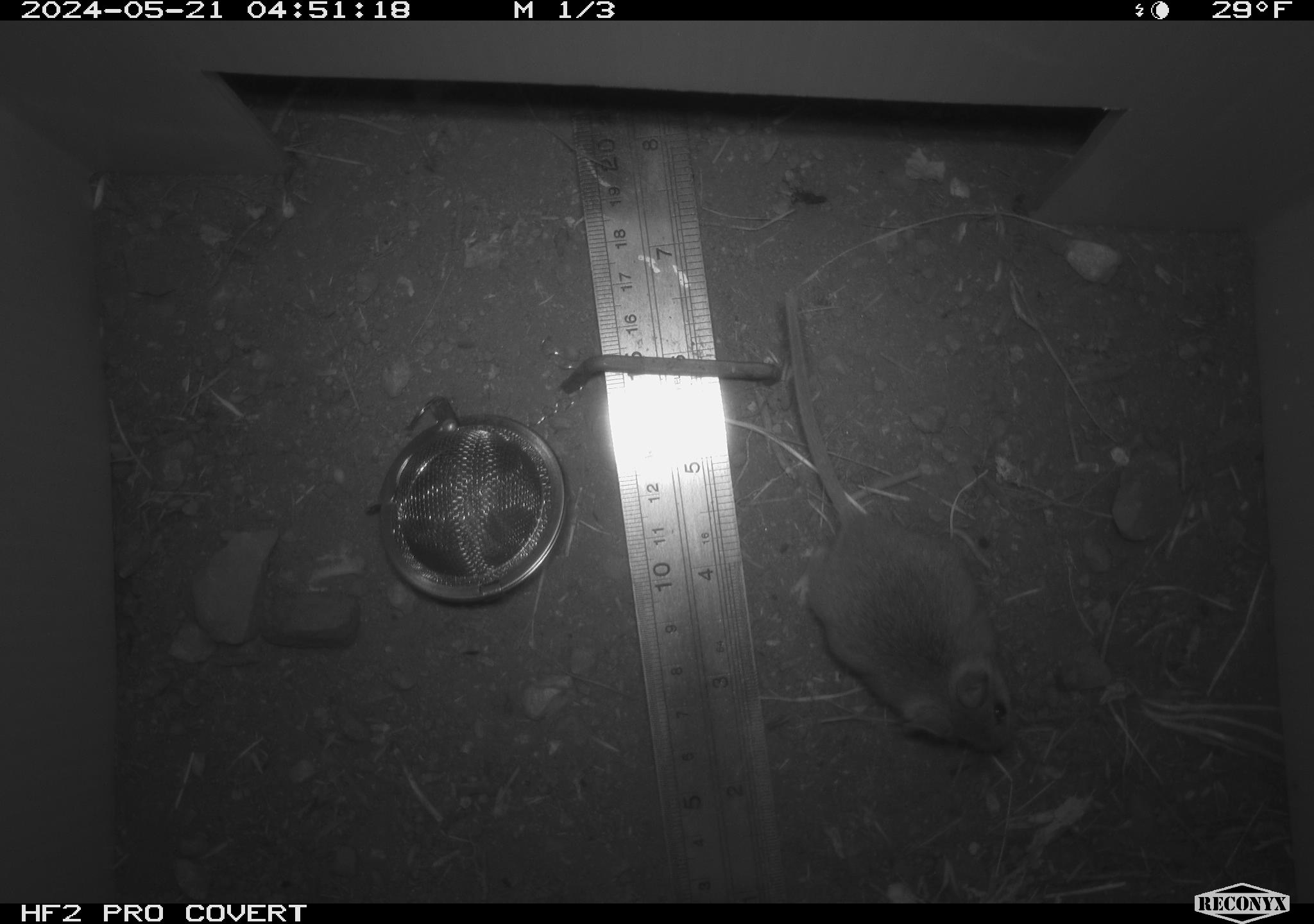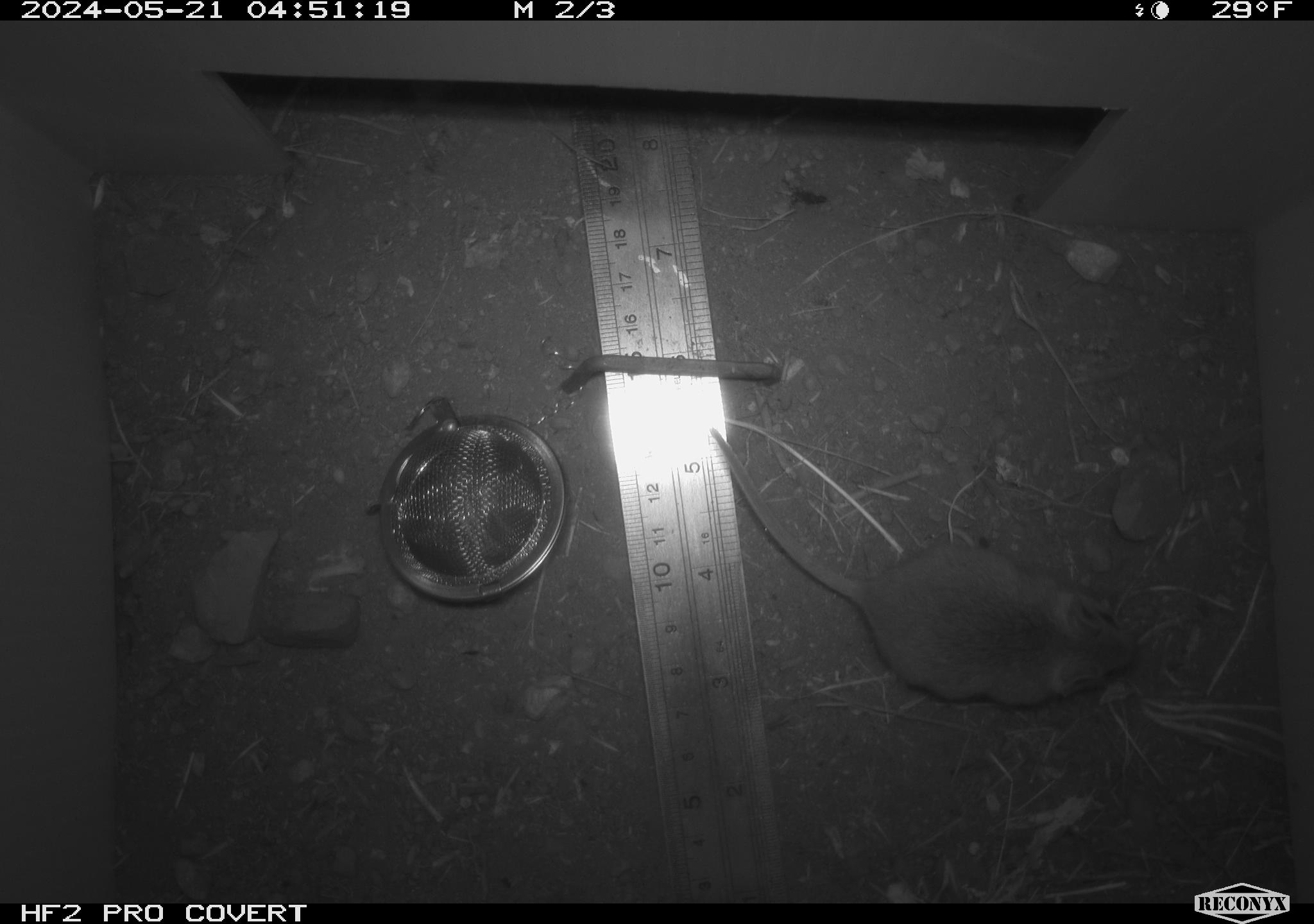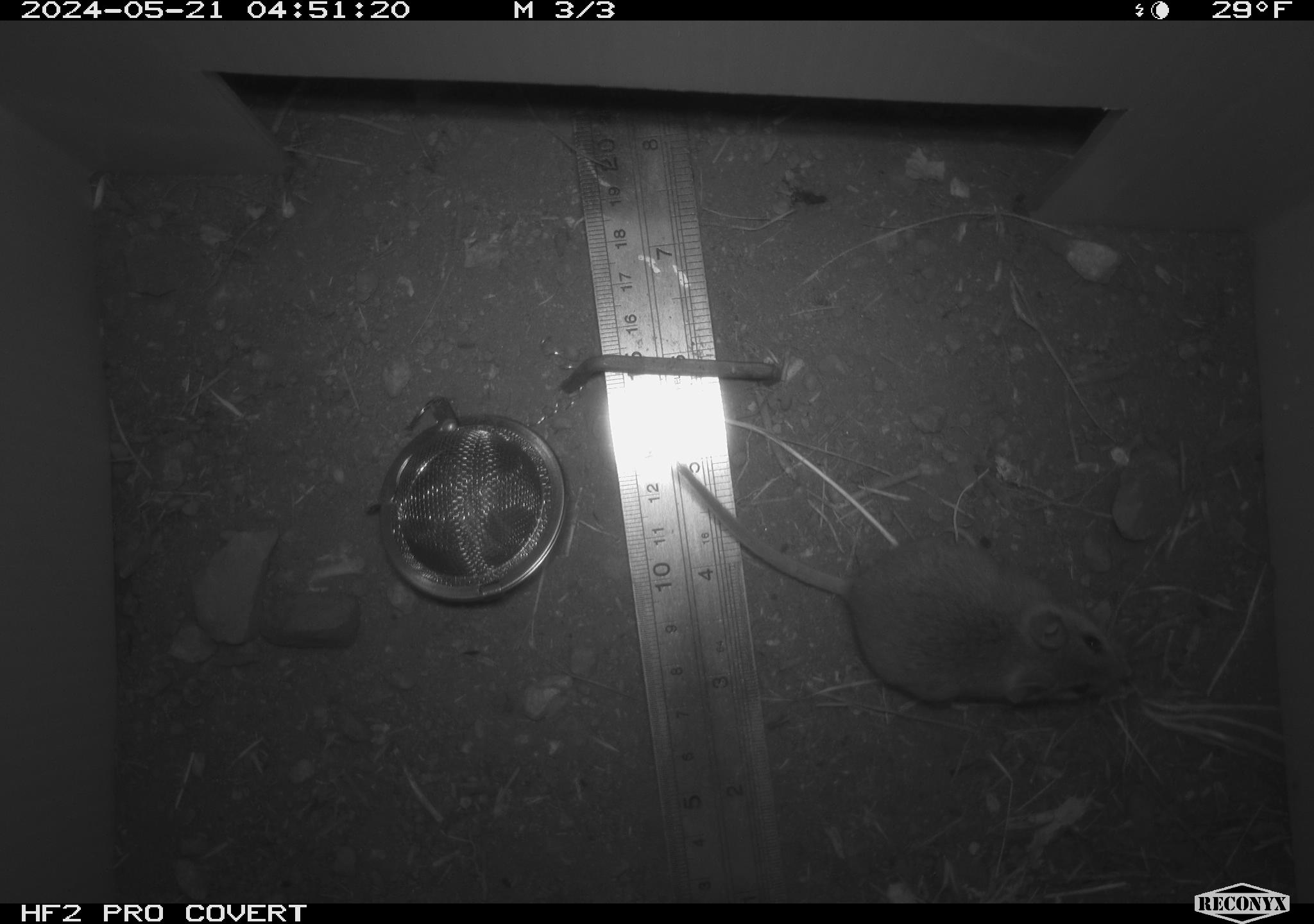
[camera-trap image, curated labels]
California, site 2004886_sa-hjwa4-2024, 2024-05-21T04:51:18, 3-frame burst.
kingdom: Animalia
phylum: Chordata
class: Mammalia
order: Rodentia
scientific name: Rodentia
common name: rodent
Rodent (Rodentia).